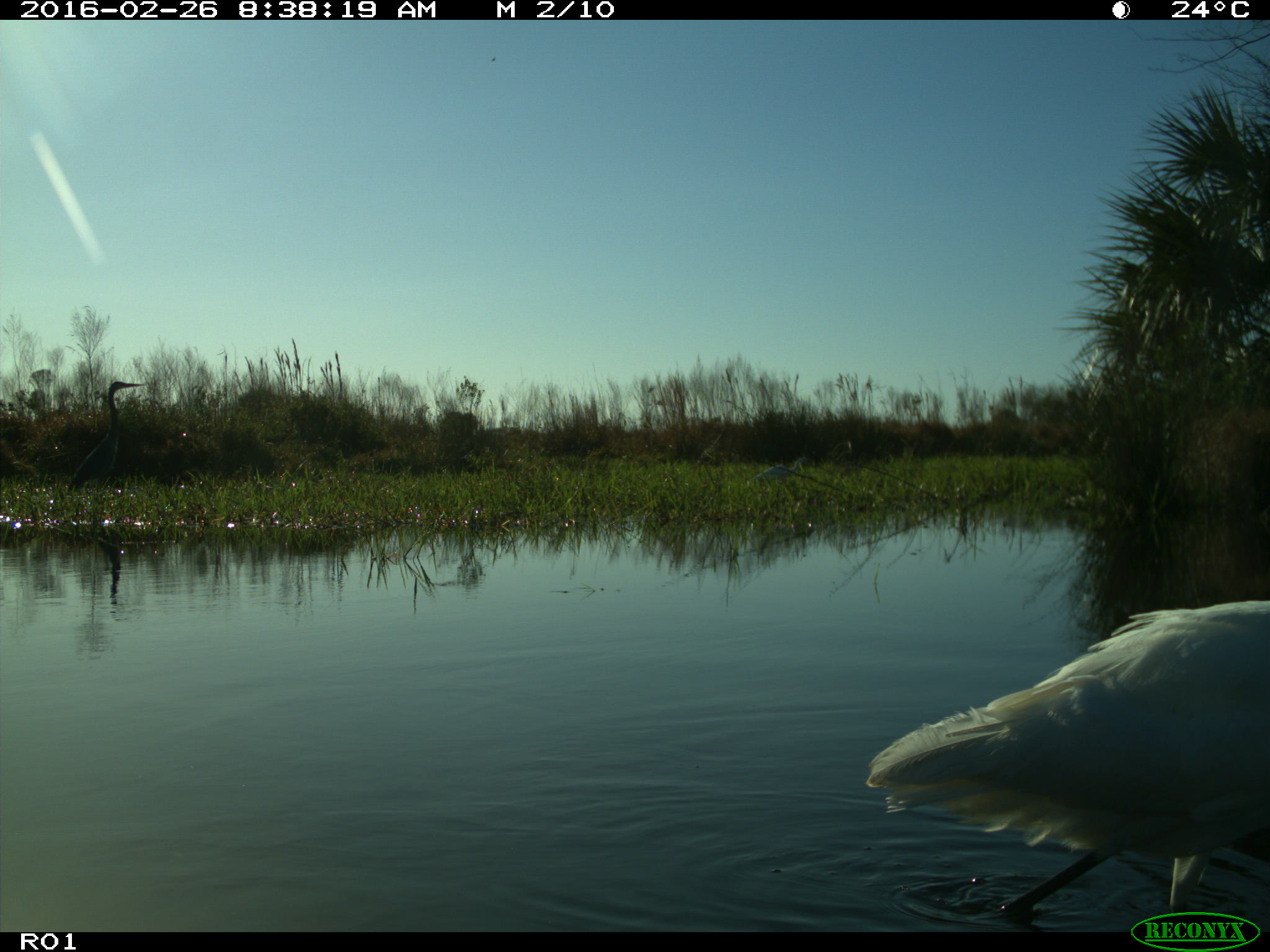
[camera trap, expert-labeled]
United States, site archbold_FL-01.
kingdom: Animalia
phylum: Chordata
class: Aves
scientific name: Aves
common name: birds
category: unidentified bird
Unidentified bird (birds) (Aves).